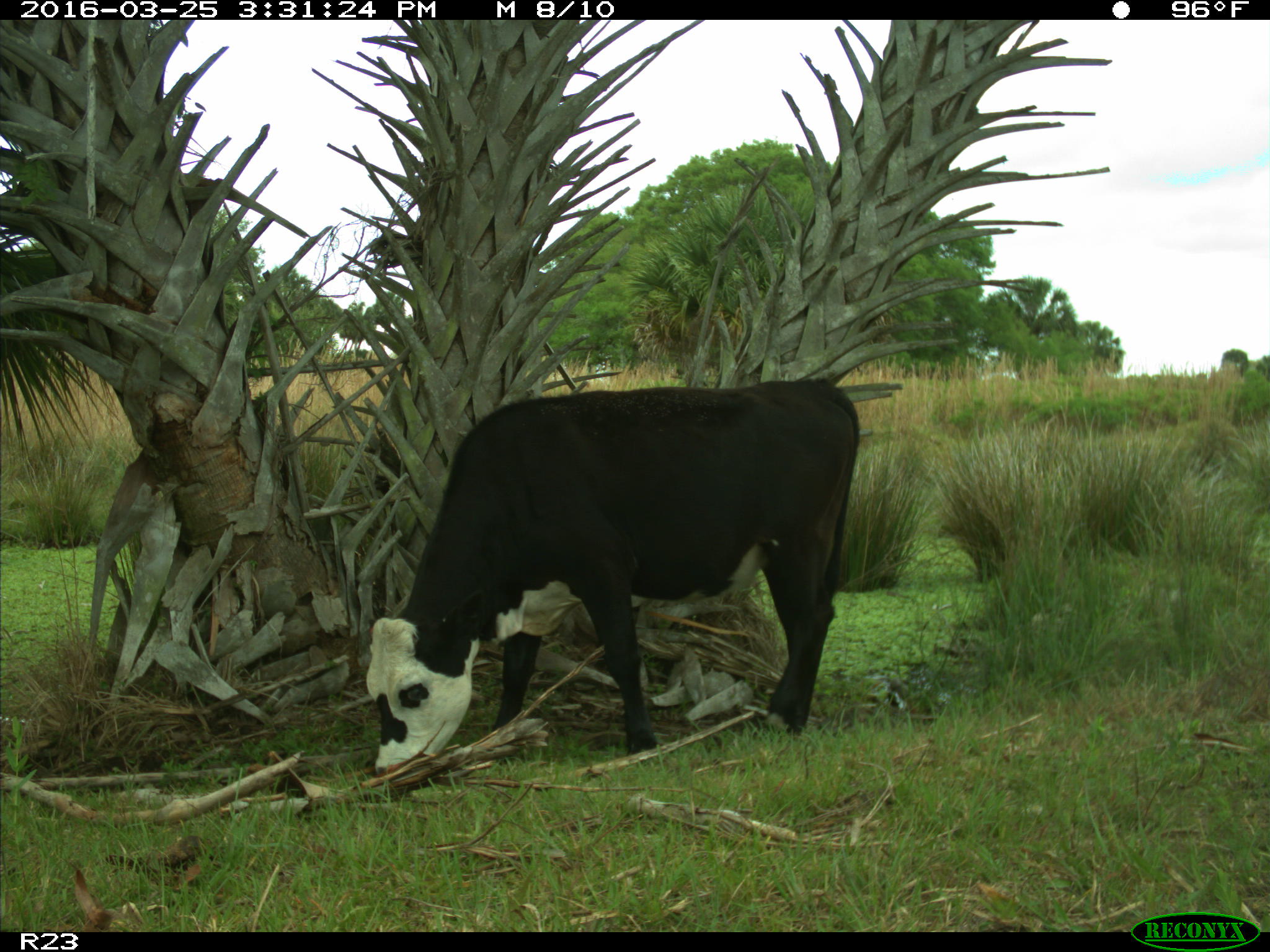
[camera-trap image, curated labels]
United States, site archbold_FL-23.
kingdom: Animalia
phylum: Chordata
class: Mammalia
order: Artiodactyla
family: Bovidae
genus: Bos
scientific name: Bos taurus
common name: domestic cow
Bos taurus (domestic cow).